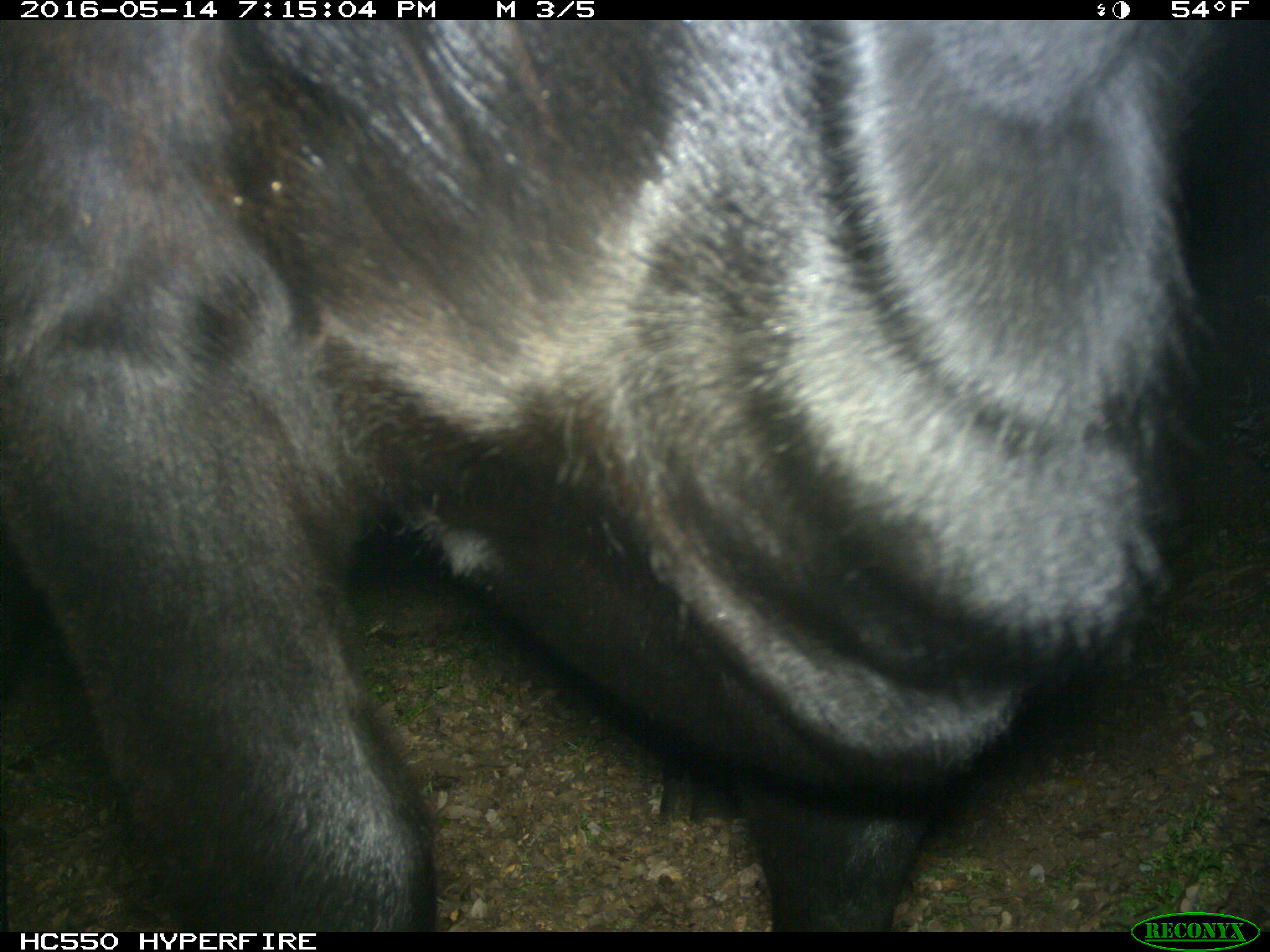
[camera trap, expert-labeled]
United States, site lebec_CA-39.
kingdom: Animalia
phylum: Chordata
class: Mammalia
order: Artiodactyla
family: Bovidae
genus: Bos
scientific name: Bos taurus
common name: domestic cow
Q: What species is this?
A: Bos taurus (domestic cow).